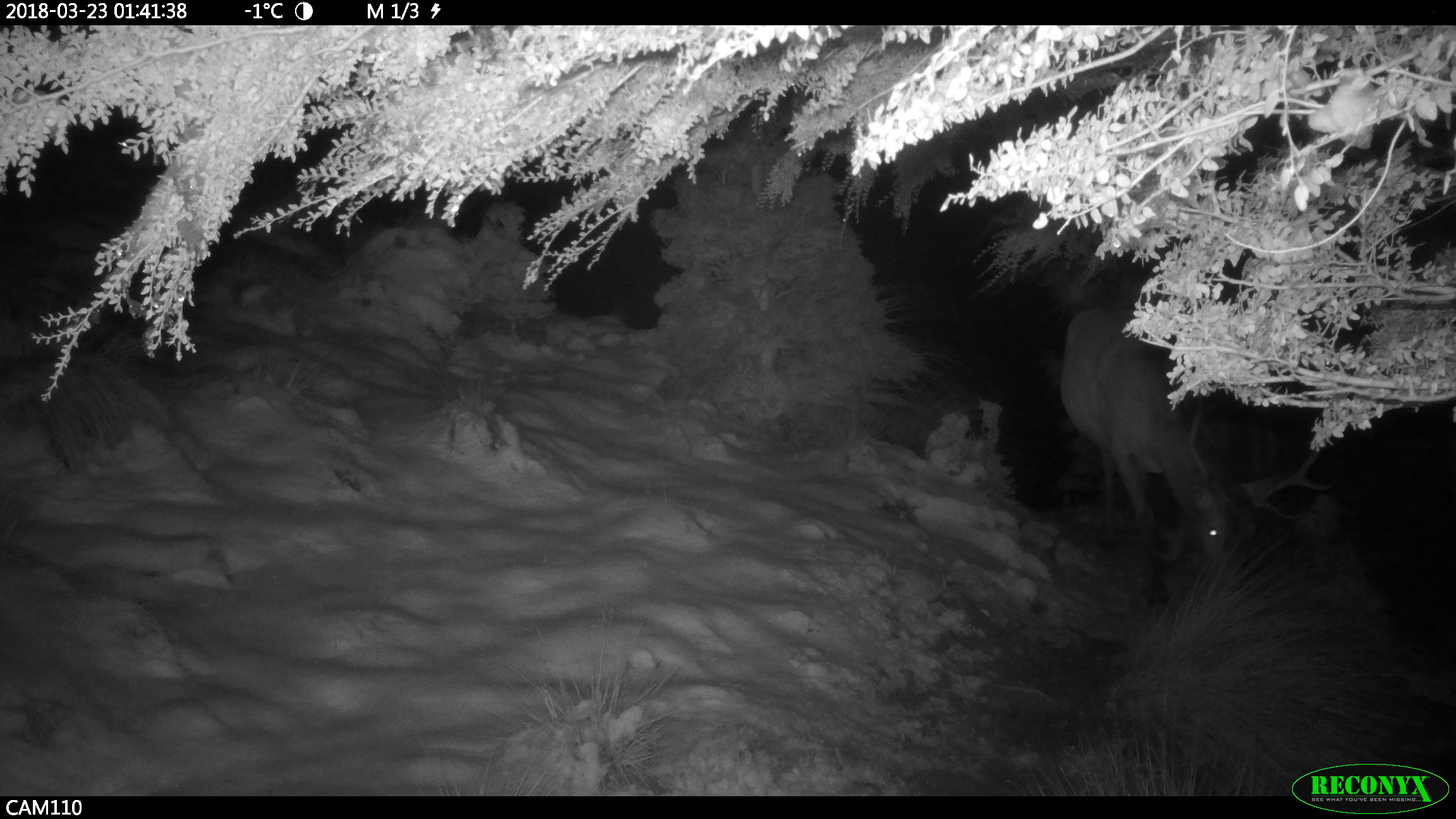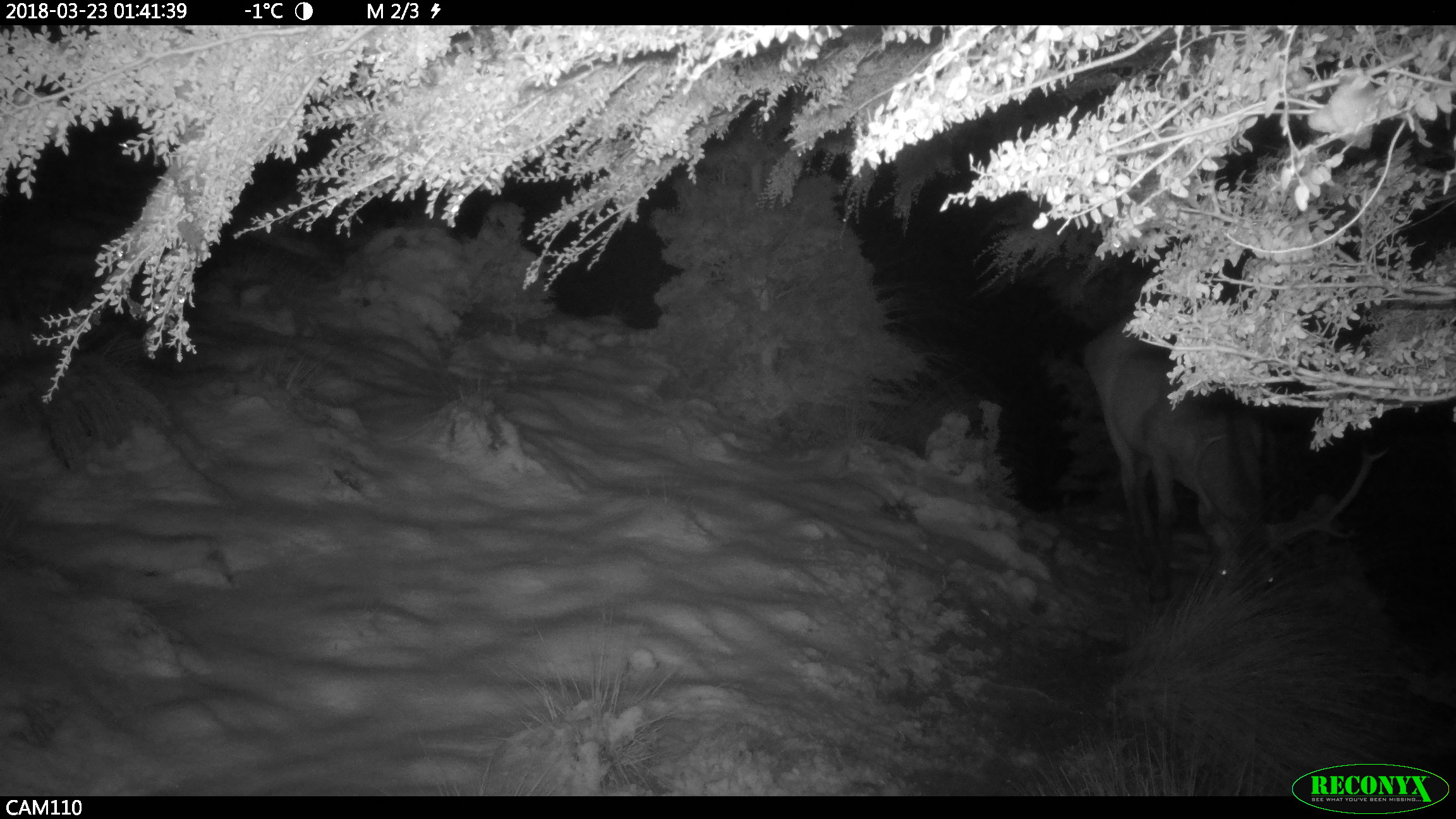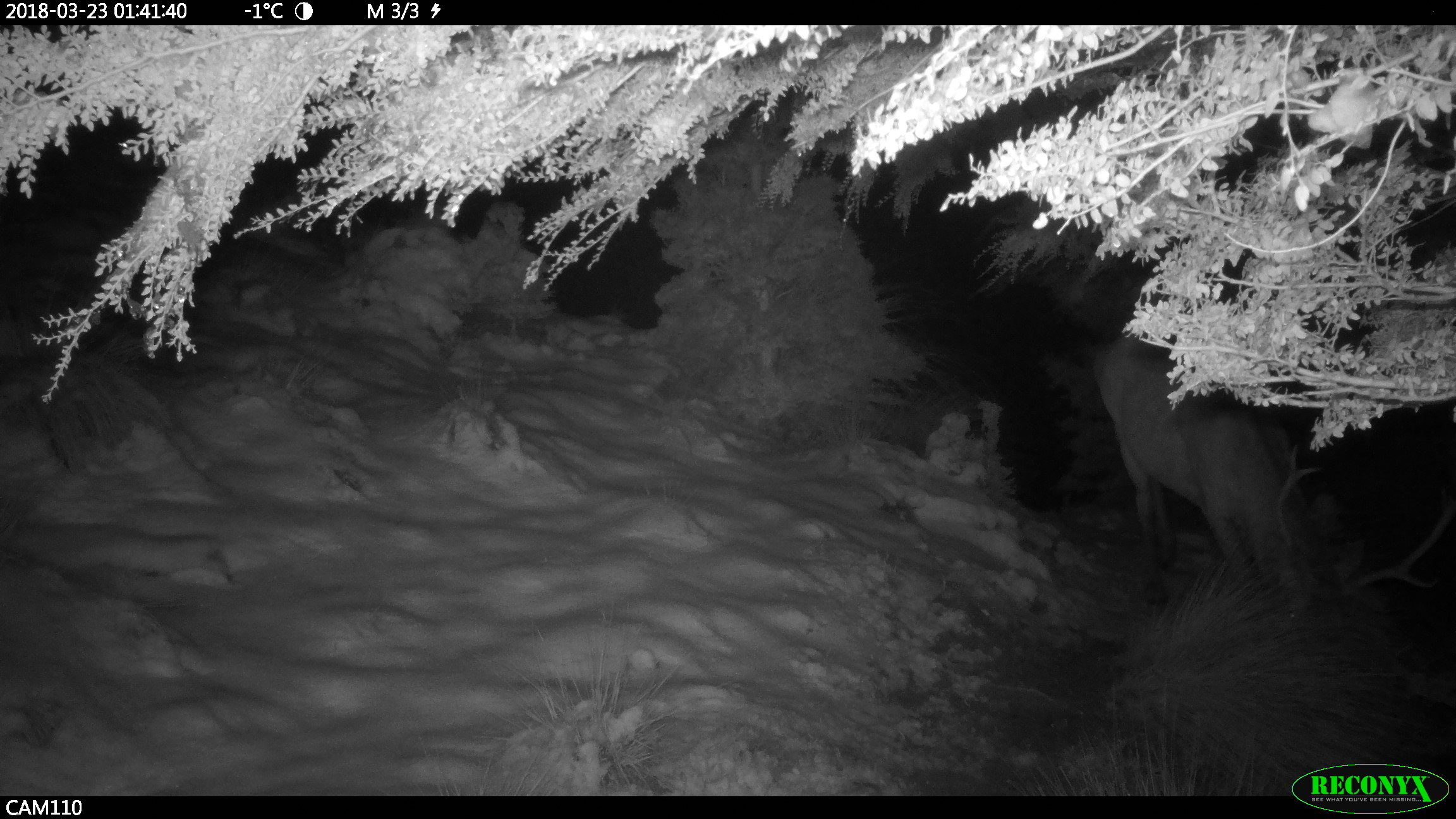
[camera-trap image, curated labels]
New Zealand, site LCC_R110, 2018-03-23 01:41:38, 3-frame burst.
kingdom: Animalia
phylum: Chordata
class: Mammalia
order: Artiodactyla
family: Cervidae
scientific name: Cervidae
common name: deer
Deer (Cervidae).